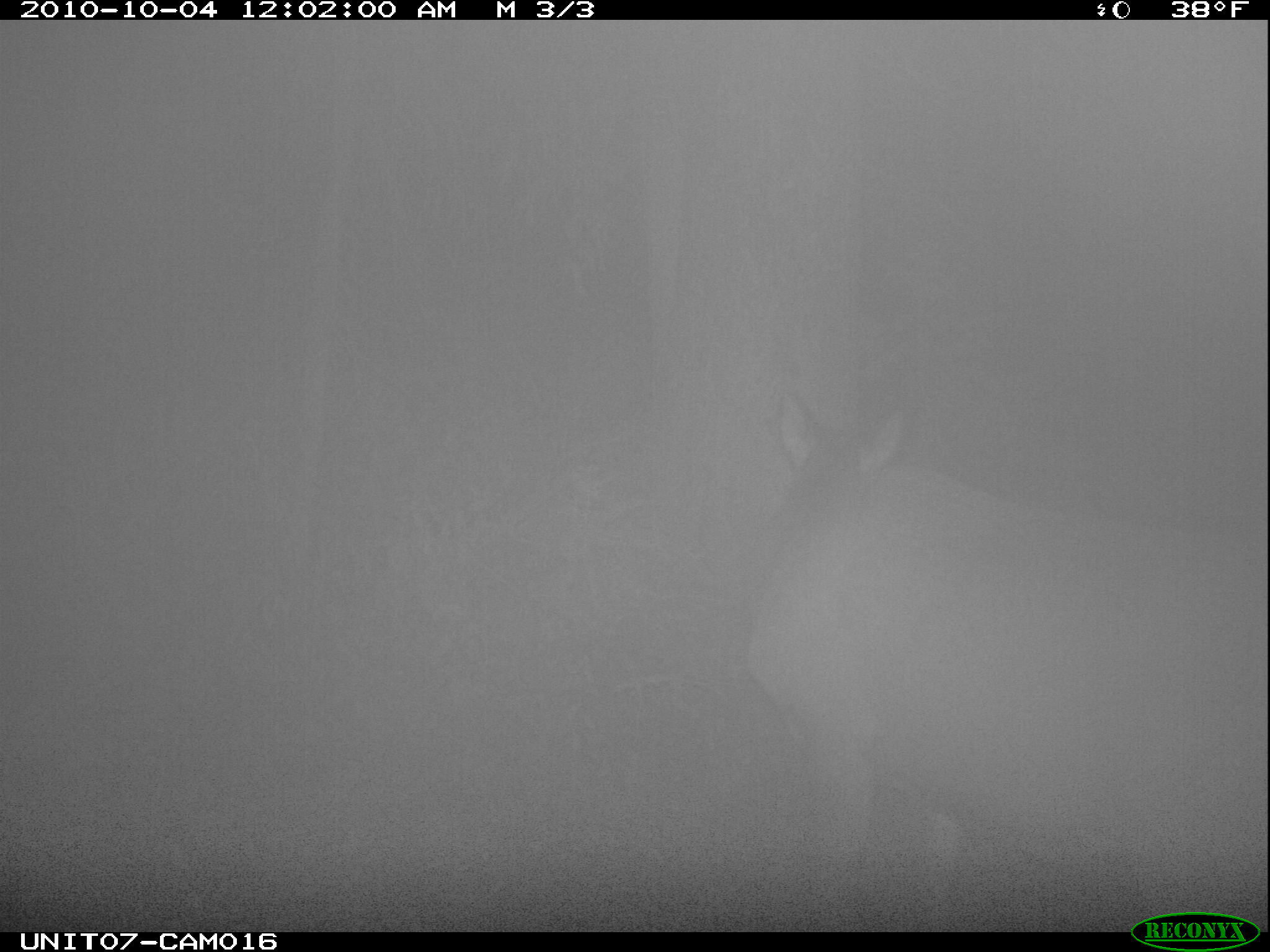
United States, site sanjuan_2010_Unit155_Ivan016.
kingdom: Animalia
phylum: Chordata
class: Mammalia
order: Artiodactyla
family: Cervidae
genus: Cervus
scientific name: Cervus elaphus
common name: red deer